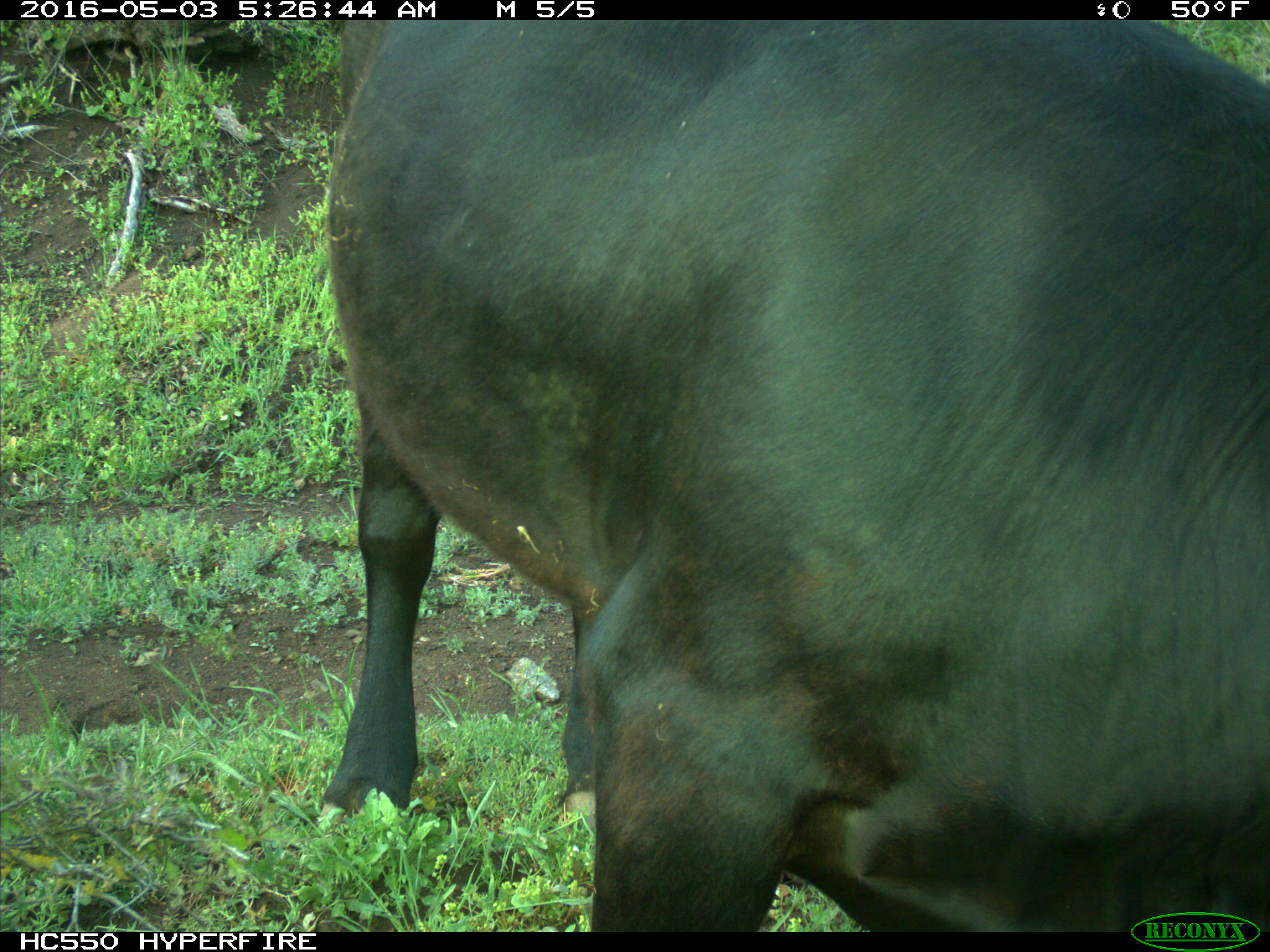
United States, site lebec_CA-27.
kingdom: Animalia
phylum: Chordata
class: Mammalia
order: Artiodactyla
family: Bovidae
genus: Bos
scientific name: Bos taurus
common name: domestic cow